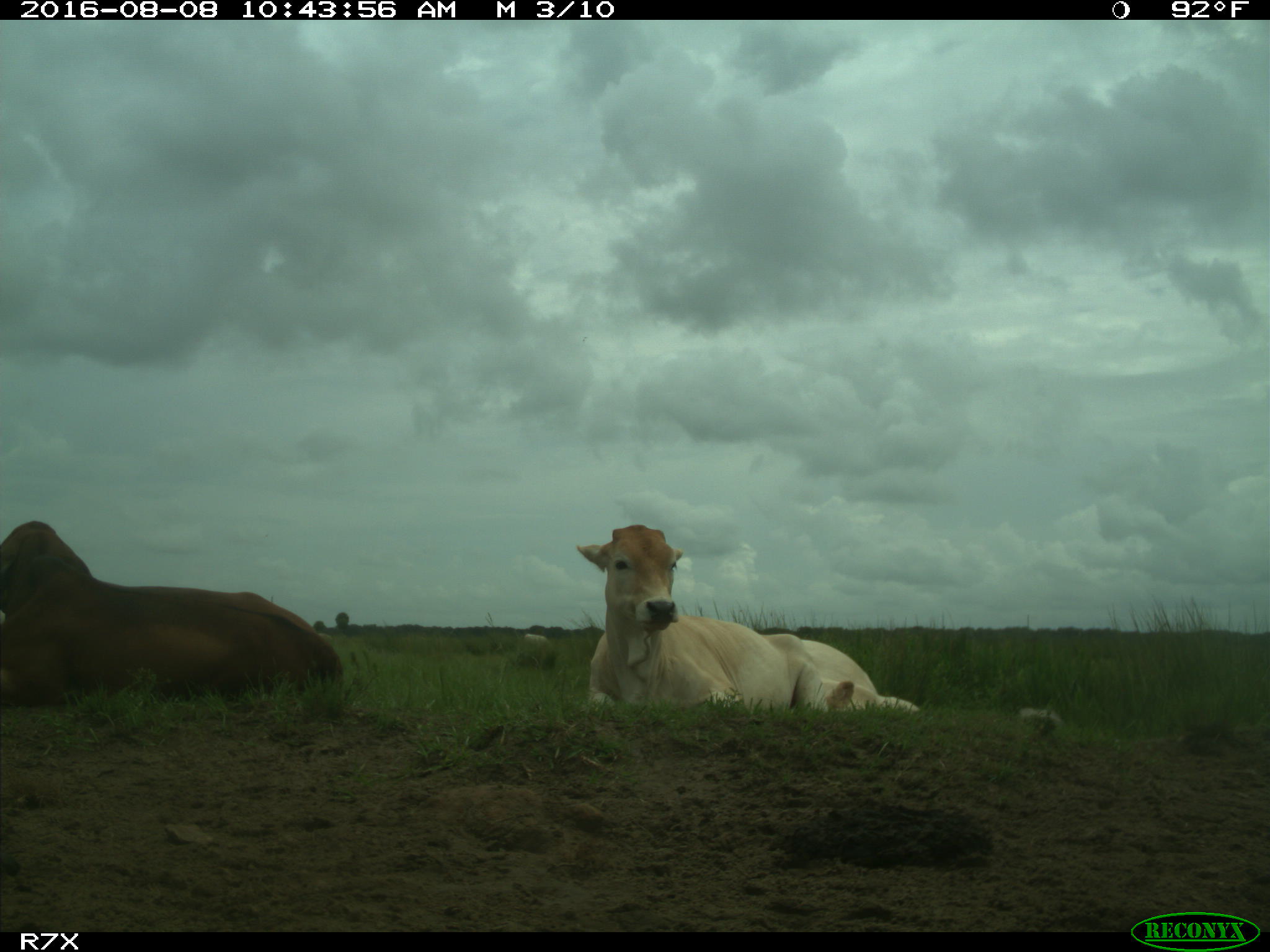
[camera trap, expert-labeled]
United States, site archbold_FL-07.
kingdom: Animalia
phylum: Chordata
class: Mammalia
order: Artiodactyla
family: Bovidae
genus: Bos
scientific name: Bos taurus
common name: domestic cow